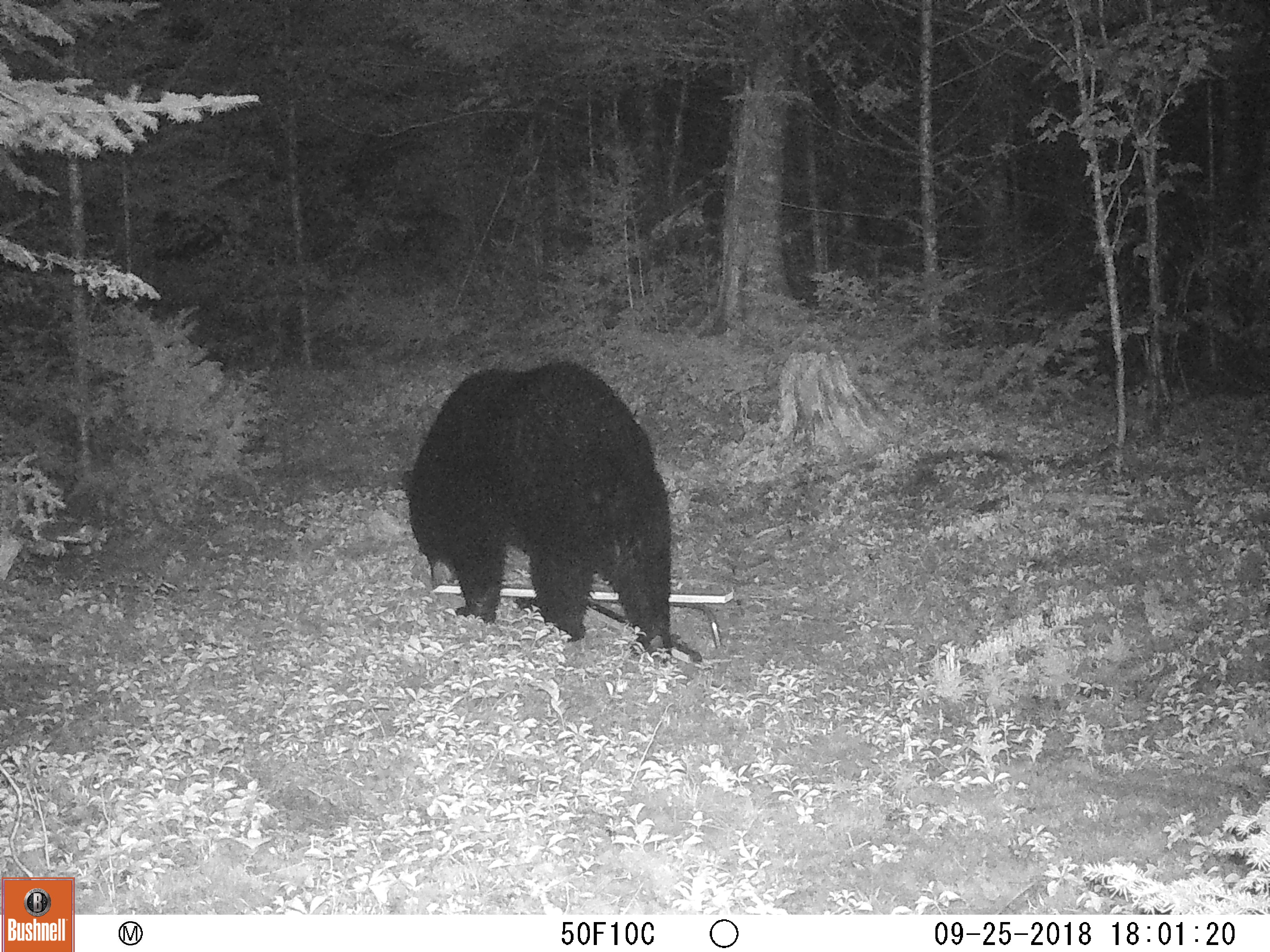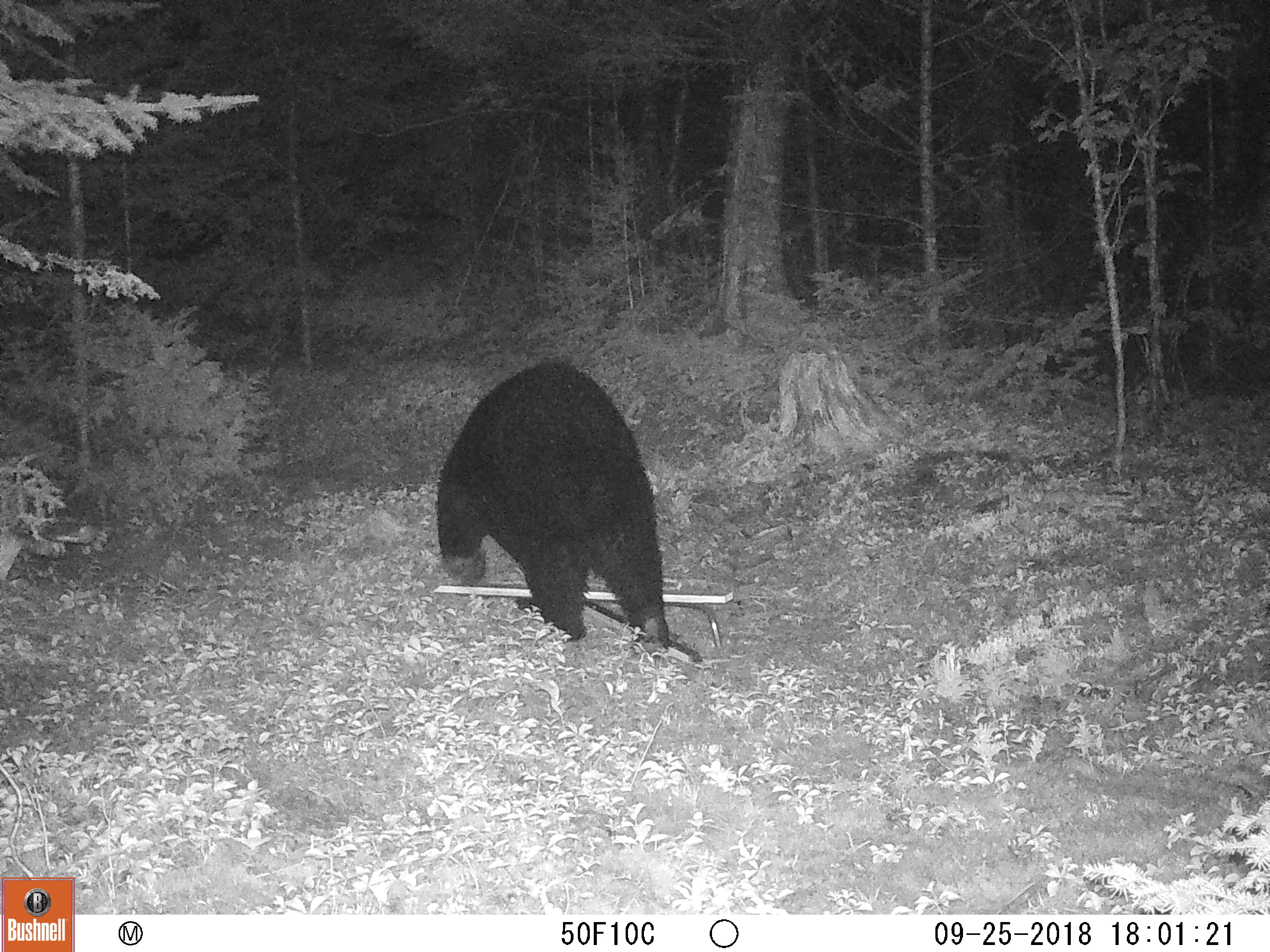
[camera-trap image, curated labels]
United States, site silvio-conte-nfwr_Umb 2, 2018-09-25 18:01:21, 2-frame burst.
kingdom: Animalia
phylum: Chordata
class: Mammalia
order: Carnivora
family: Ursidae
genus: Ursus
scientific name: Ursus americanus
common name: black bear